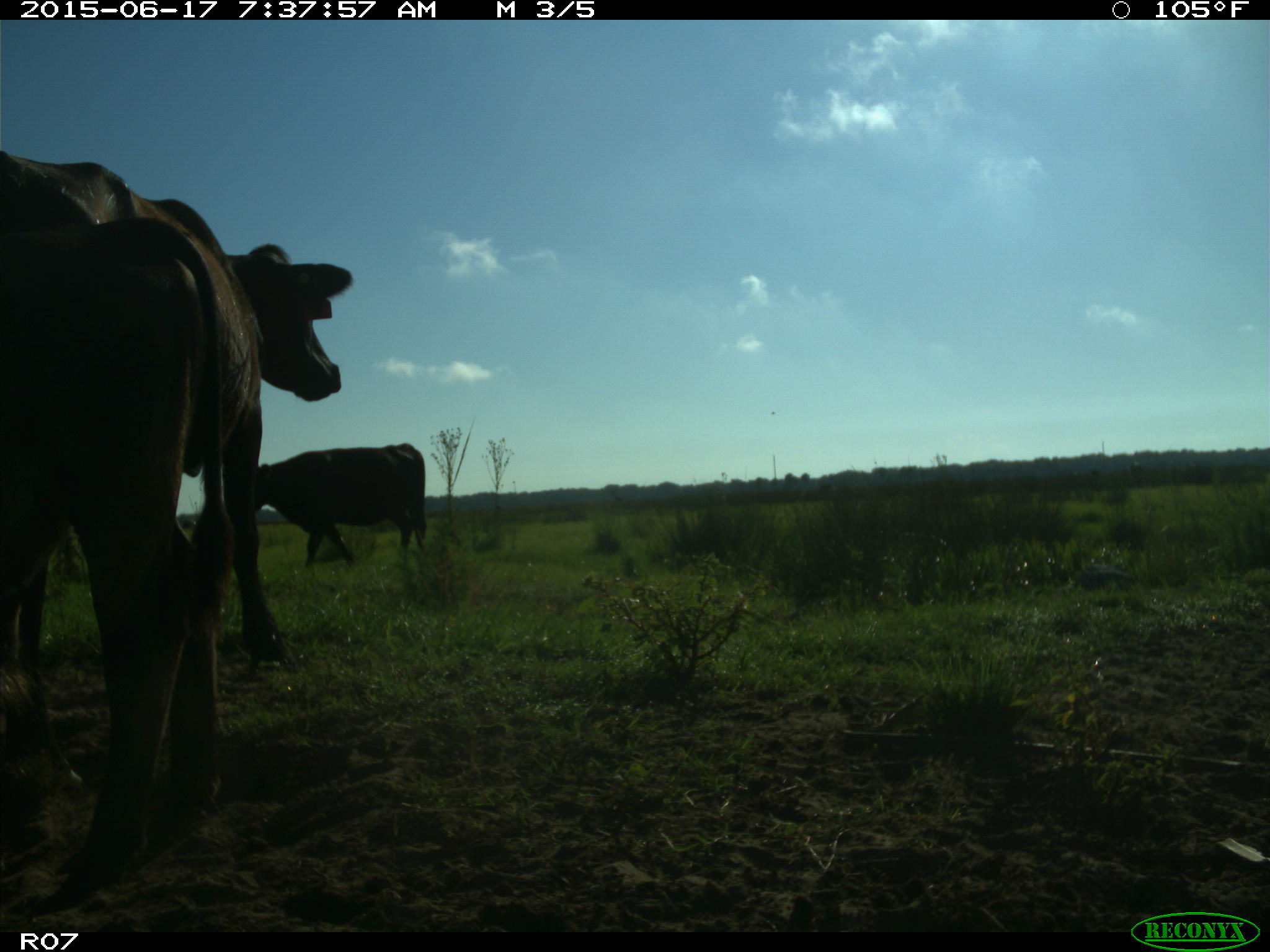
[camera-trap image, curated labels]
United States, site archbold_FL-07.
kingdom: Animalia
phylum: Chordata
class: Mammalia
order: Artiodactyla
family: Bovidae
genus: Bos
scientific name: Bos taurus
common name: domestic cow